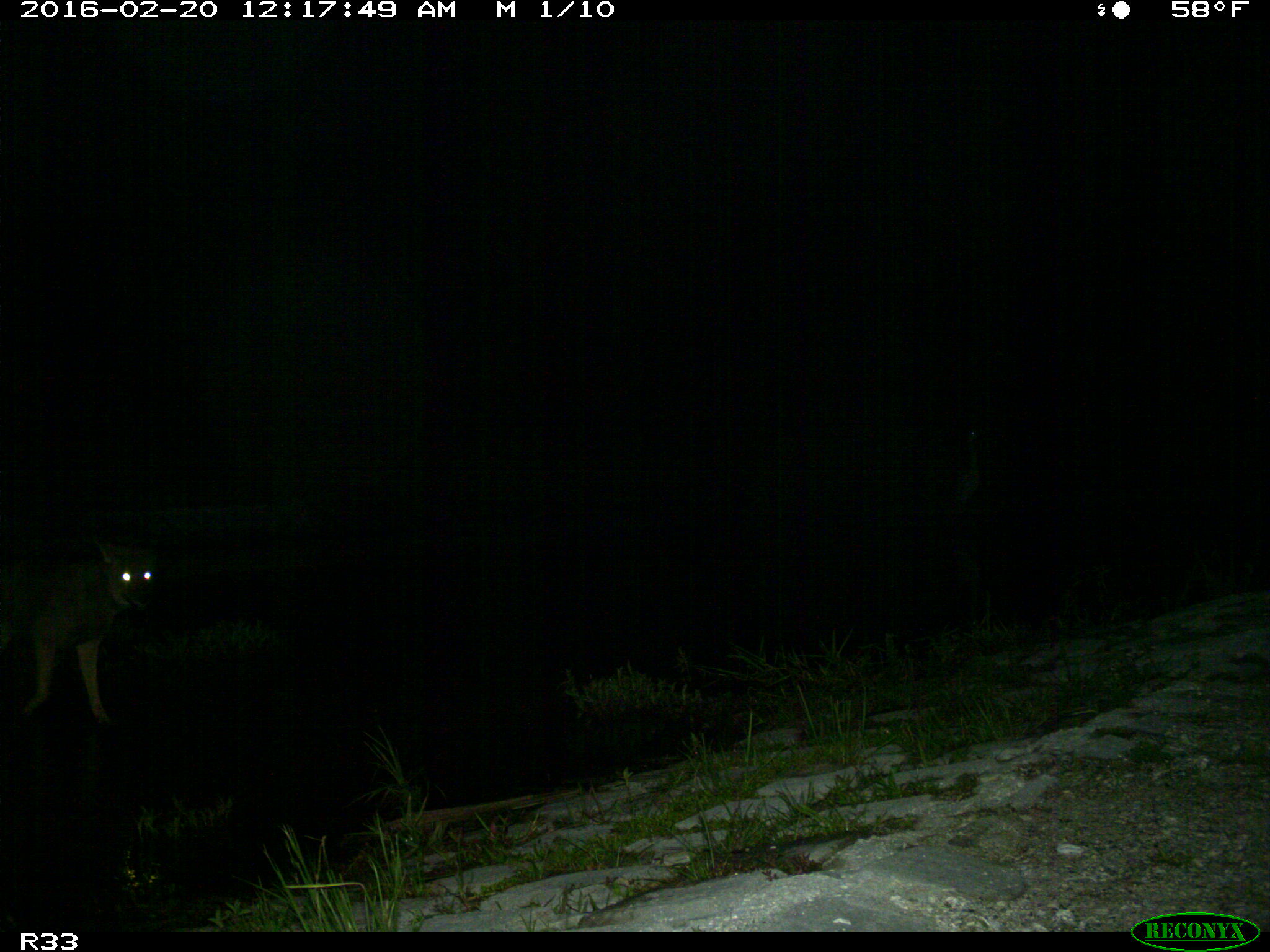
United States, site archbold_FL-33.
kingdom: Animalia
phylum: Chordata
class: Mammalia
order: Carnivora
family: Canidae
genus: Canis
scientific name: Canis latrans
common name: coyote